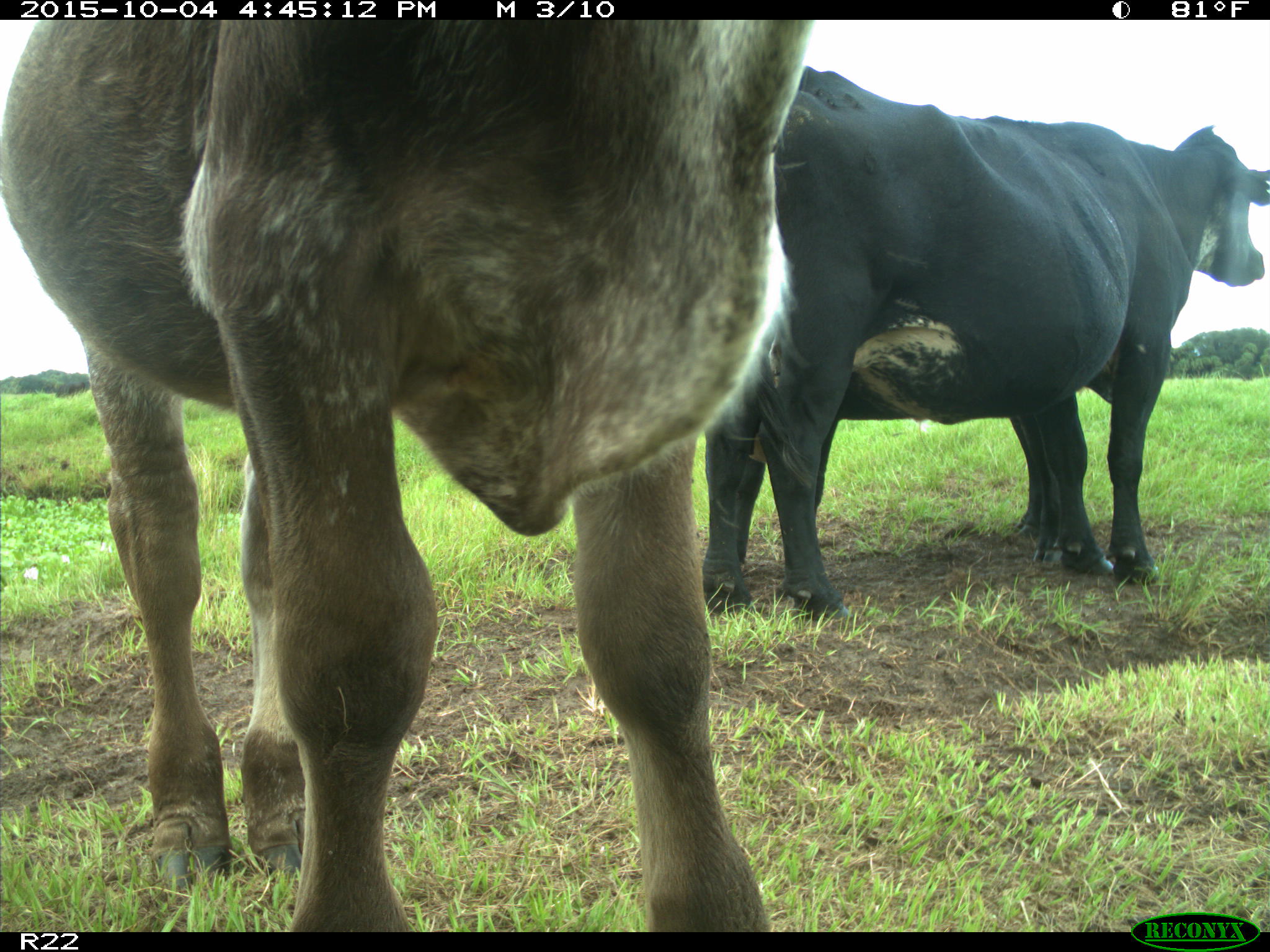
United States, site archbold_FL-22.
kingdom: Animalia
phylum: Chordata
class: Mammalia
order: Artiodactyla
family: Bovidae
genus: Bos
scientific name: Bos taurus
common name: domestic cow